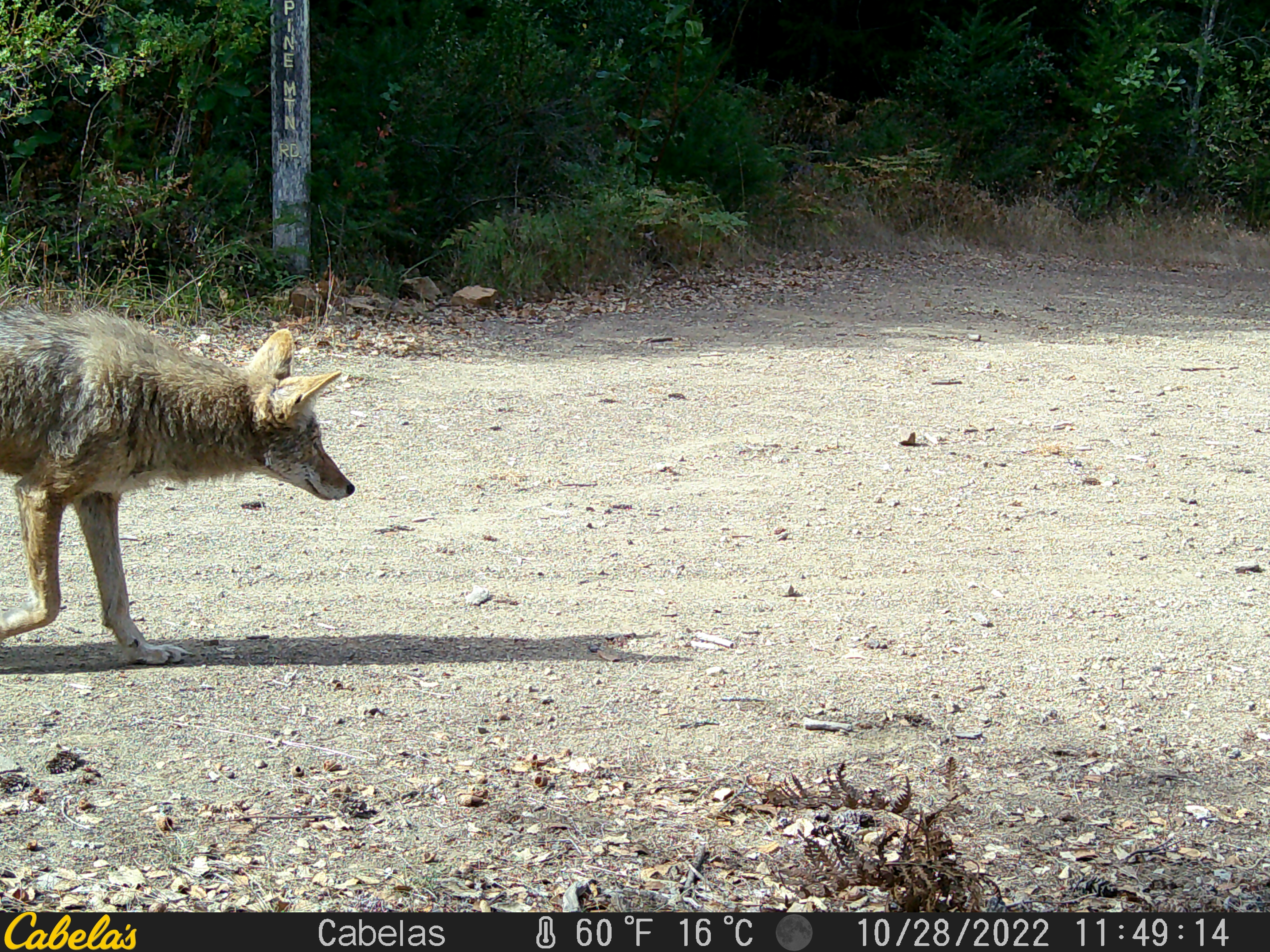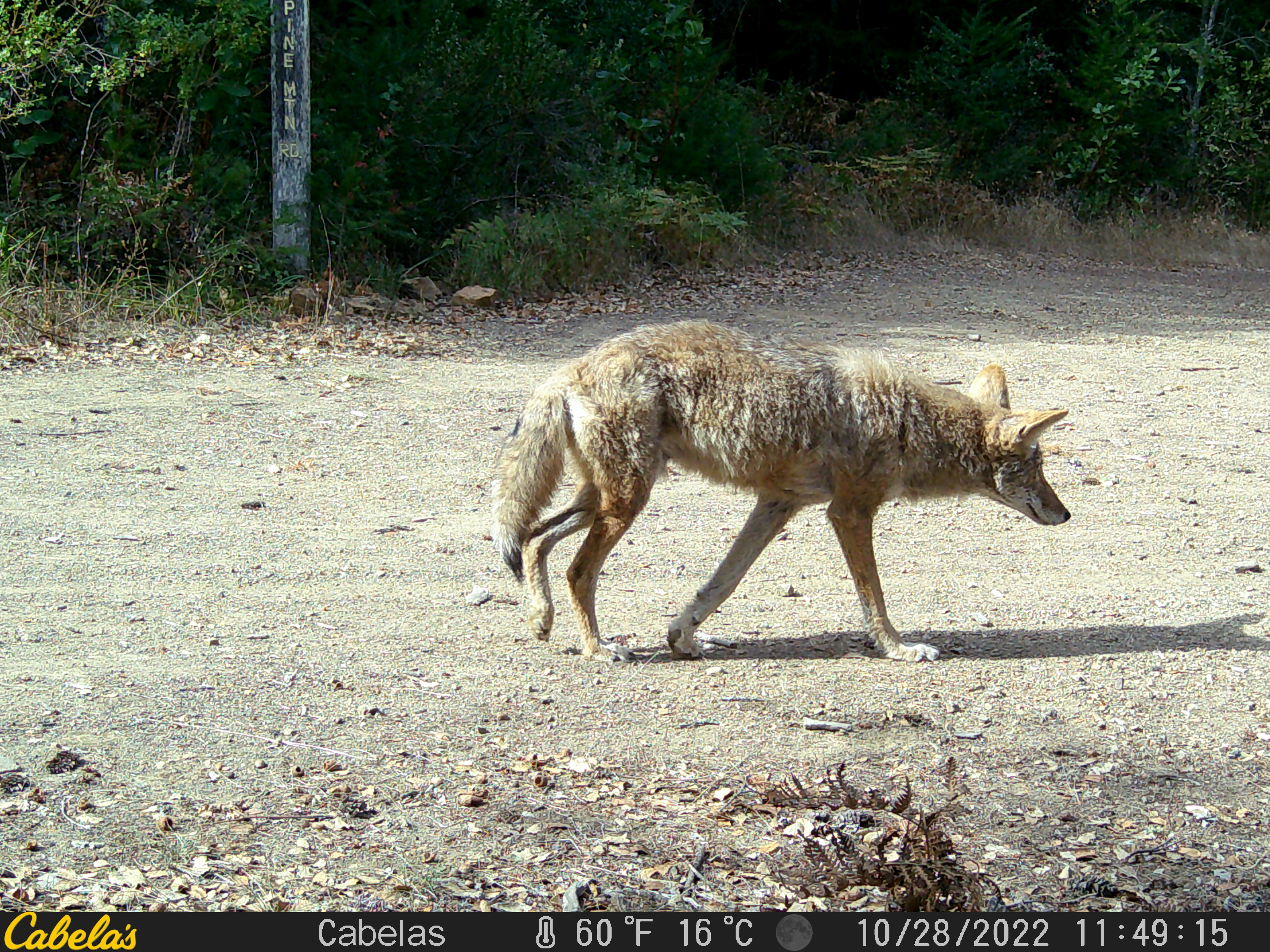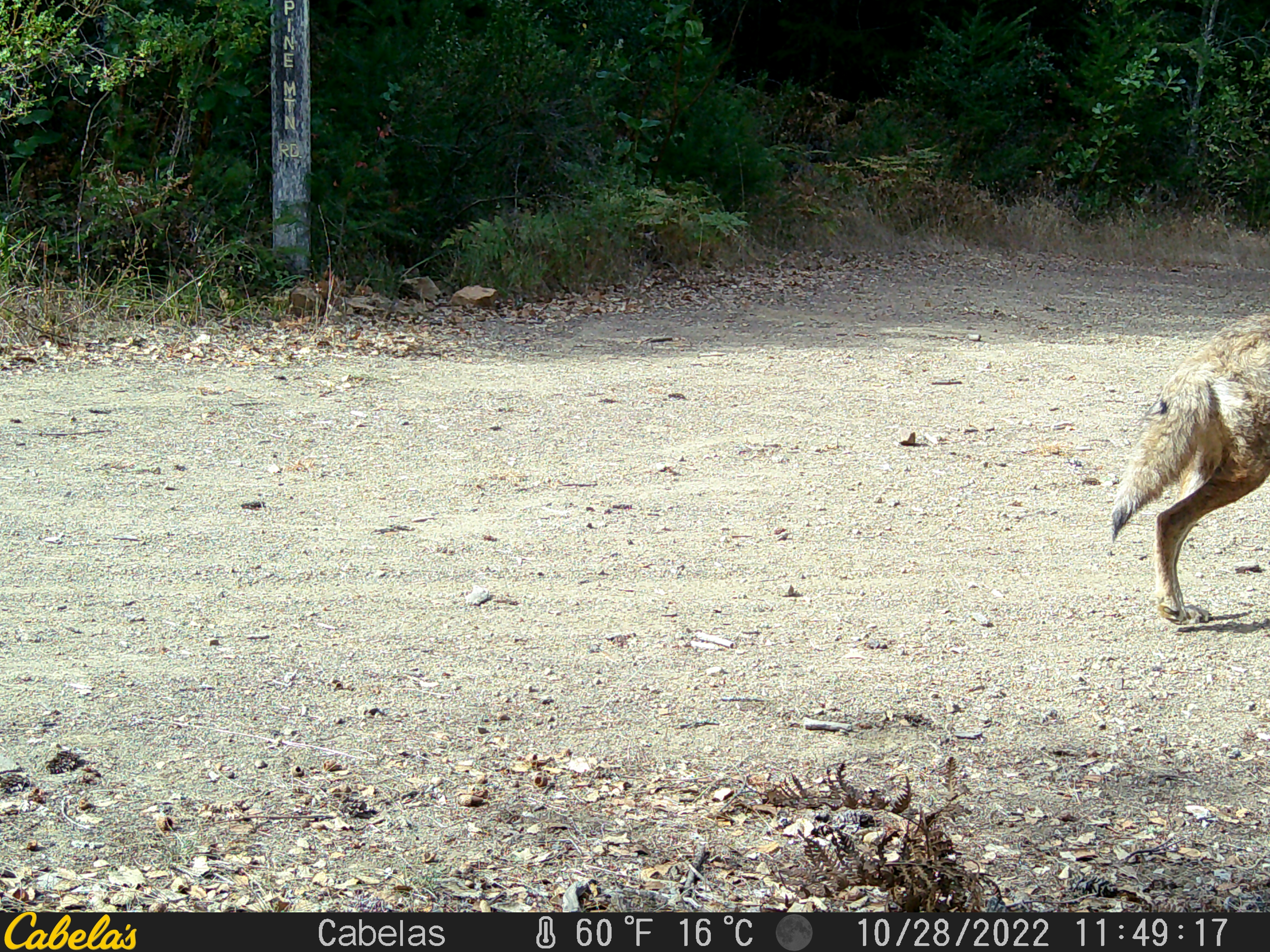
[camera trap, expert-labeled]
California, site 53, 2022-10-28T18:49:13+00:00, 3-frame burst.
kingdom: Animalia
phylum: Chordata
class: Mammalia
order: Carnivora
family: Canidae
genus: Canis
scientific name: Canis latrans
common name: coyote